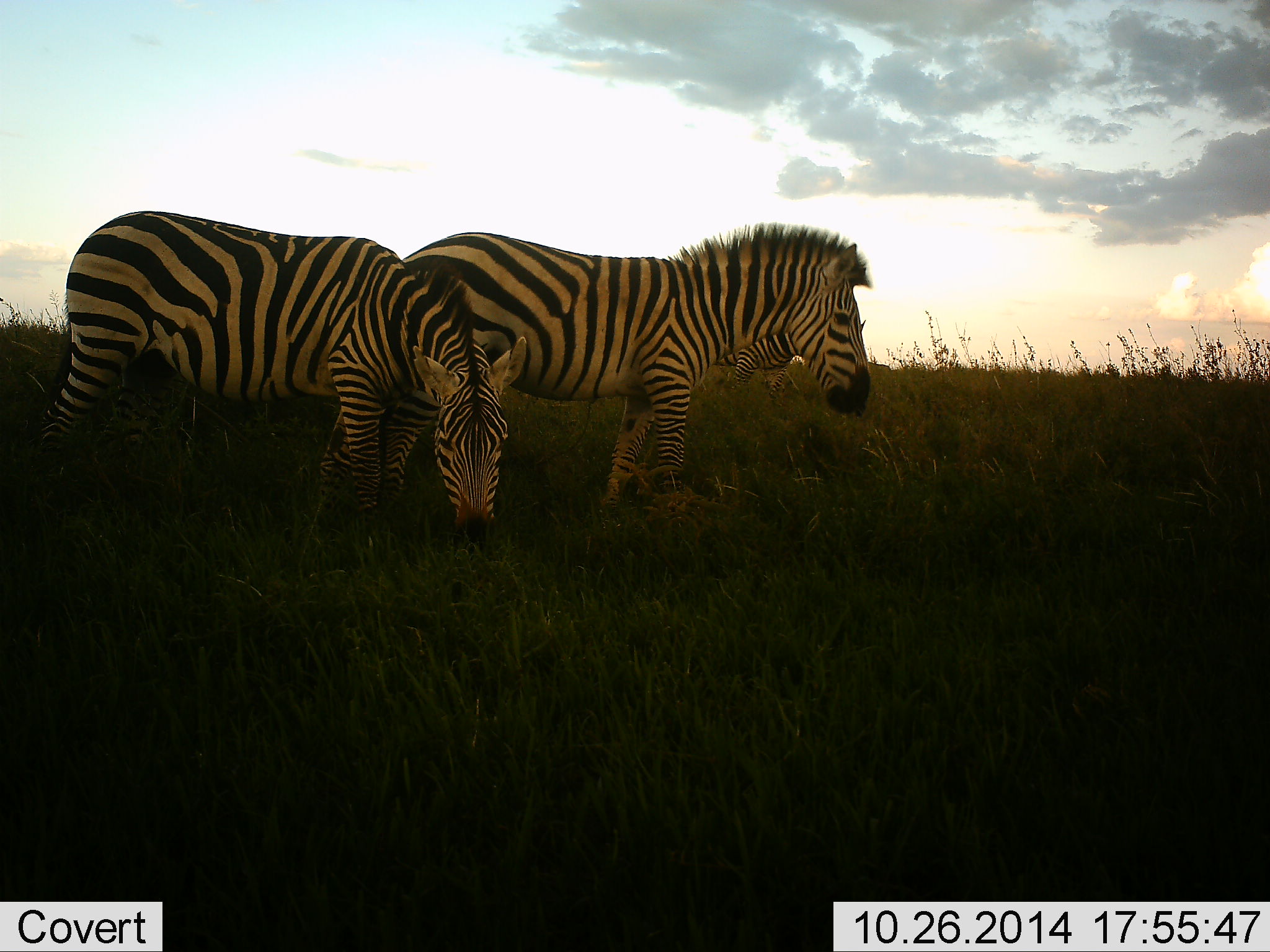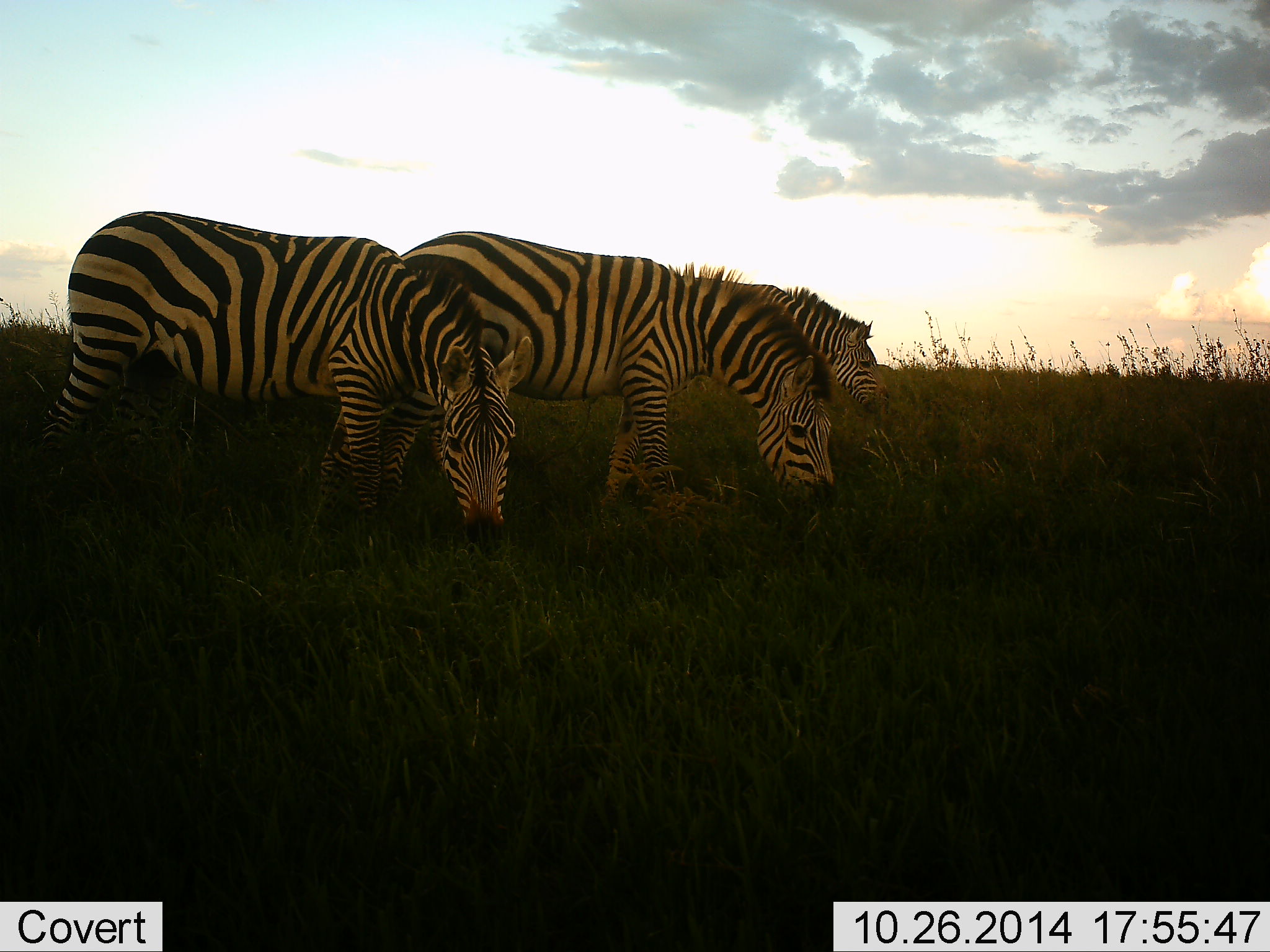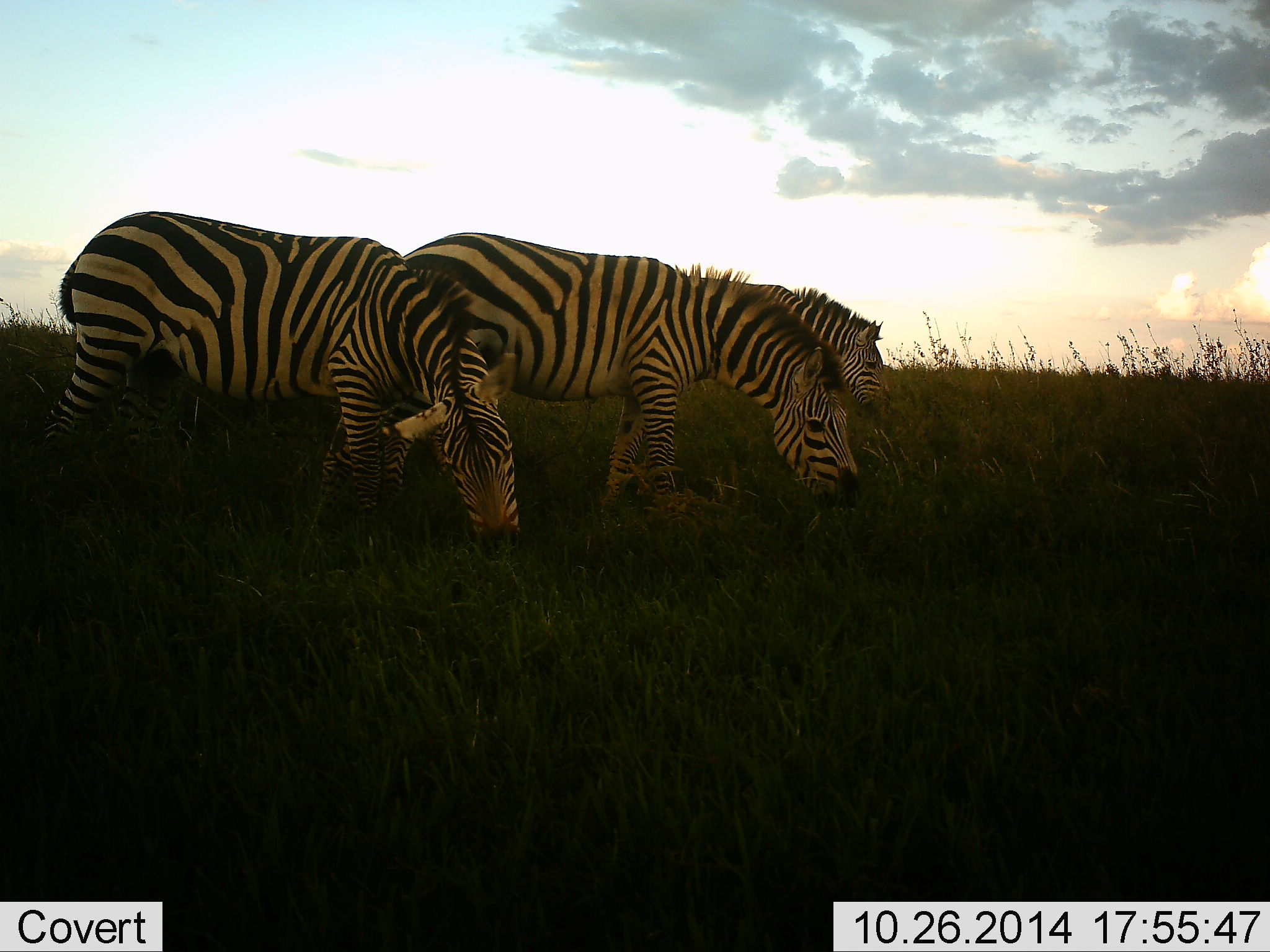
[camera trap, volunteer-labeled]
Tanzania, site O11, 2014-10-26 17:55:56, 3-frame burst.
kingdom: Animalia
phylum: Chordata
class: Mammalia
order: Perissodactyla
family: Equidae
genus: Equus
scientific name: Equus quagga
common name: plains zebra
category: zebra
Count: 3.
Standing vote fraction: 20%.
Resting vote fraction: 0%.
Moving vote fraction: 0%.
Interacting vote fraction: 0%.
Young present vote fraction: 0%.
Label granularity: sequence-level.